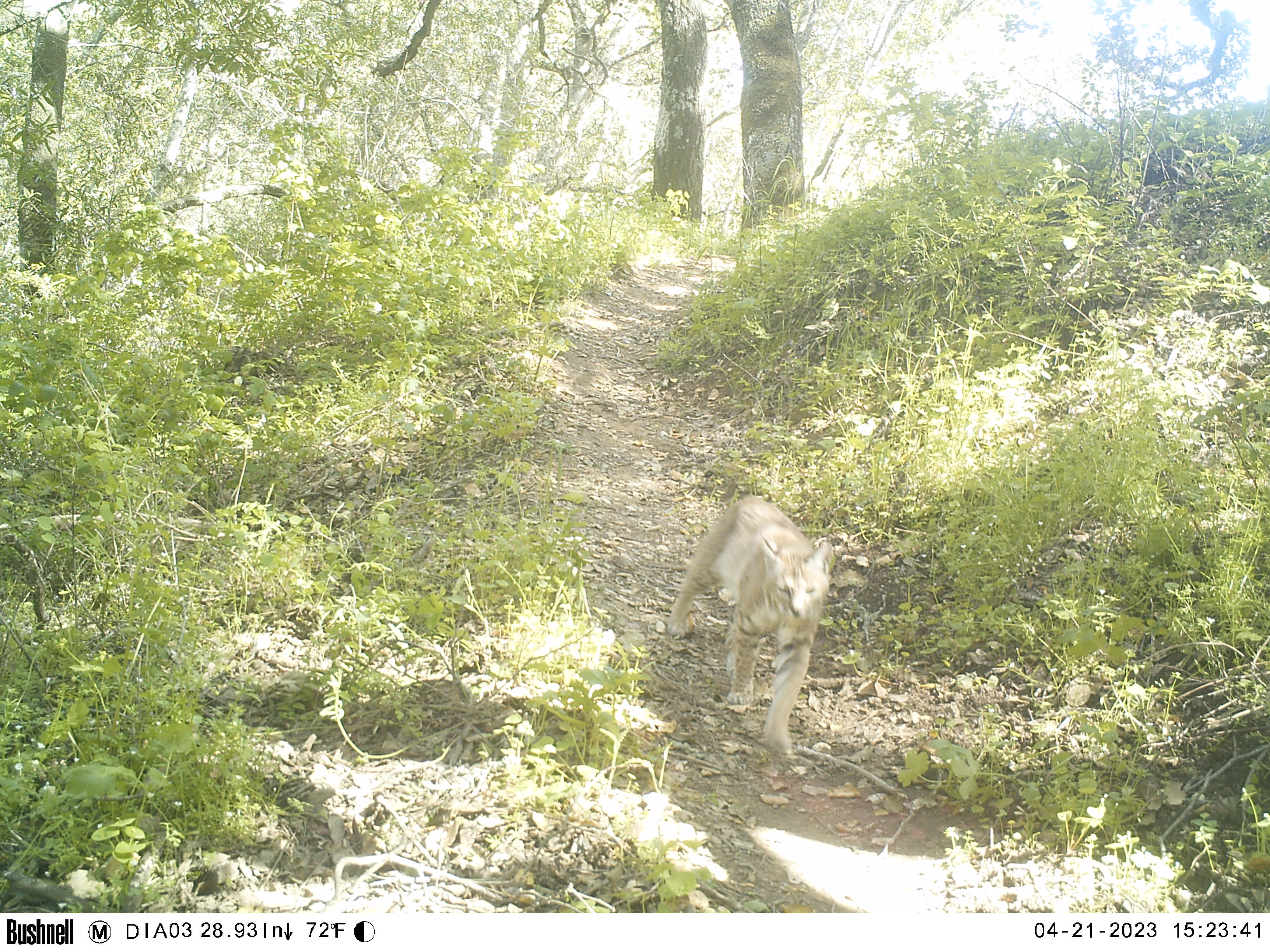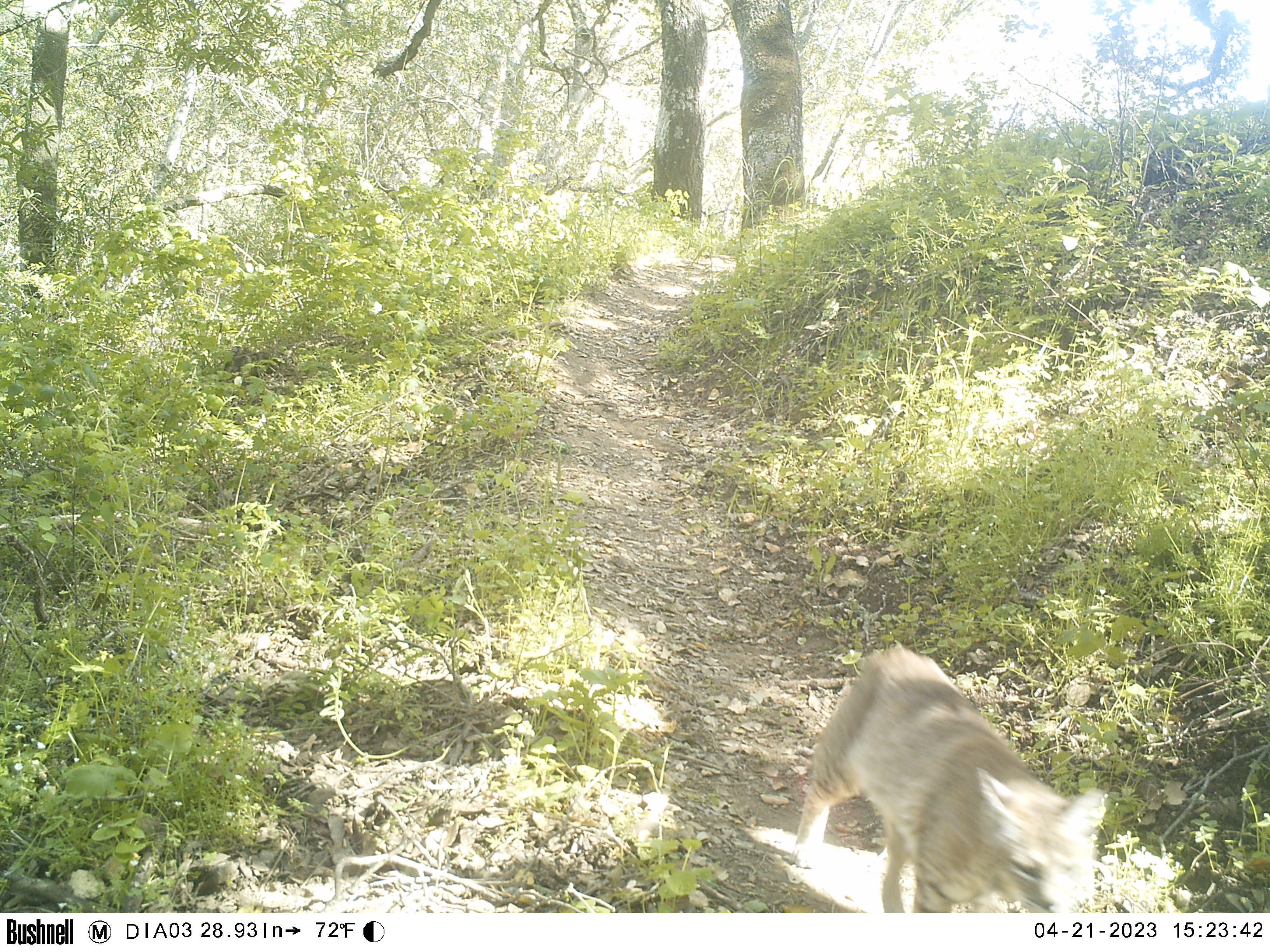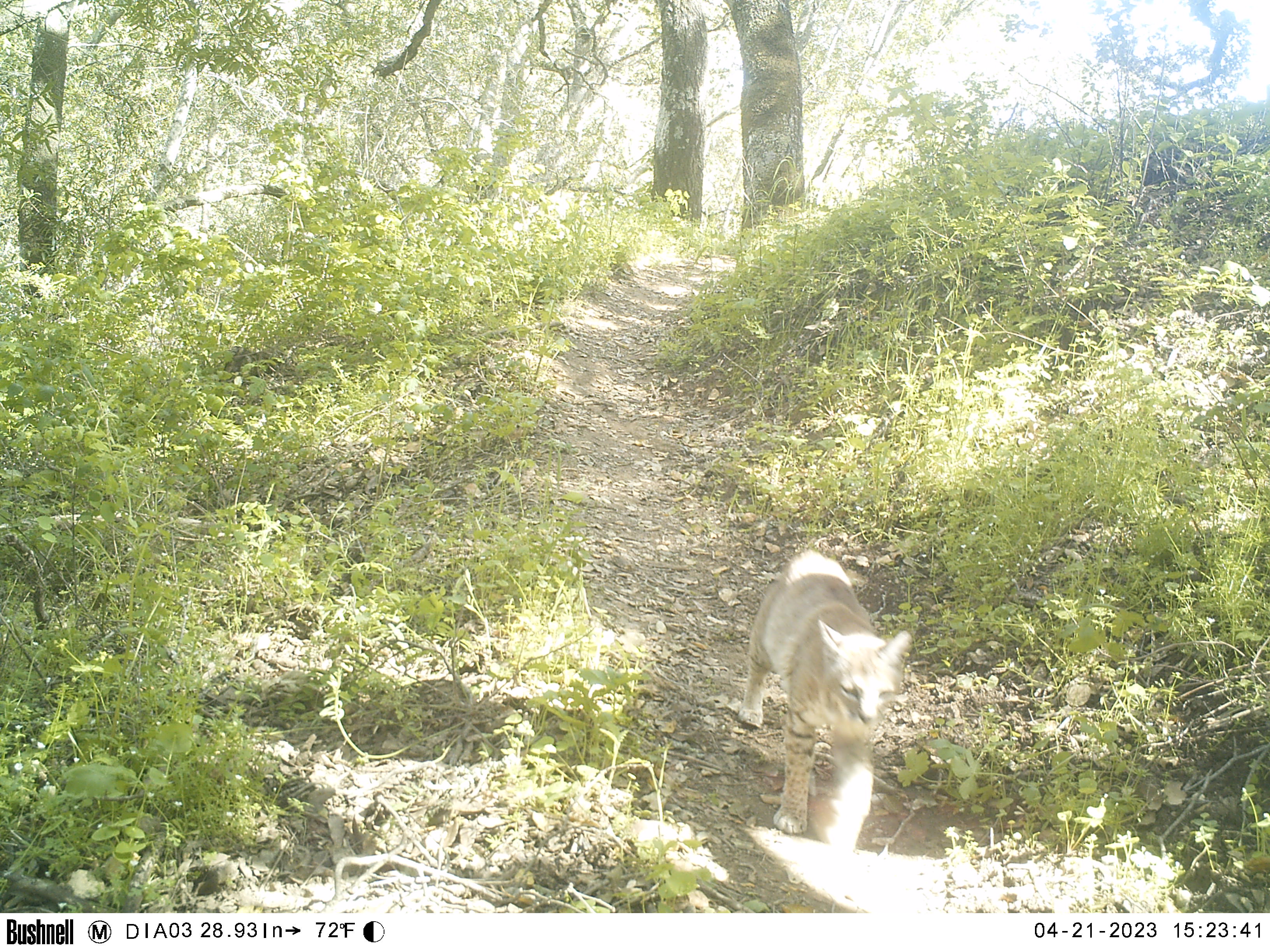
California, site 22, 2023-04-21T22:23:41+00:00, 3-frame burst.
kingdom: Animalia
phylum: Chordata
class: Mammalia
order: Carnivora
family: Felidae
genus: Lynx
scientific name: Lynx rufus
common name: bobcat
Bobcat (Lynx rufus).